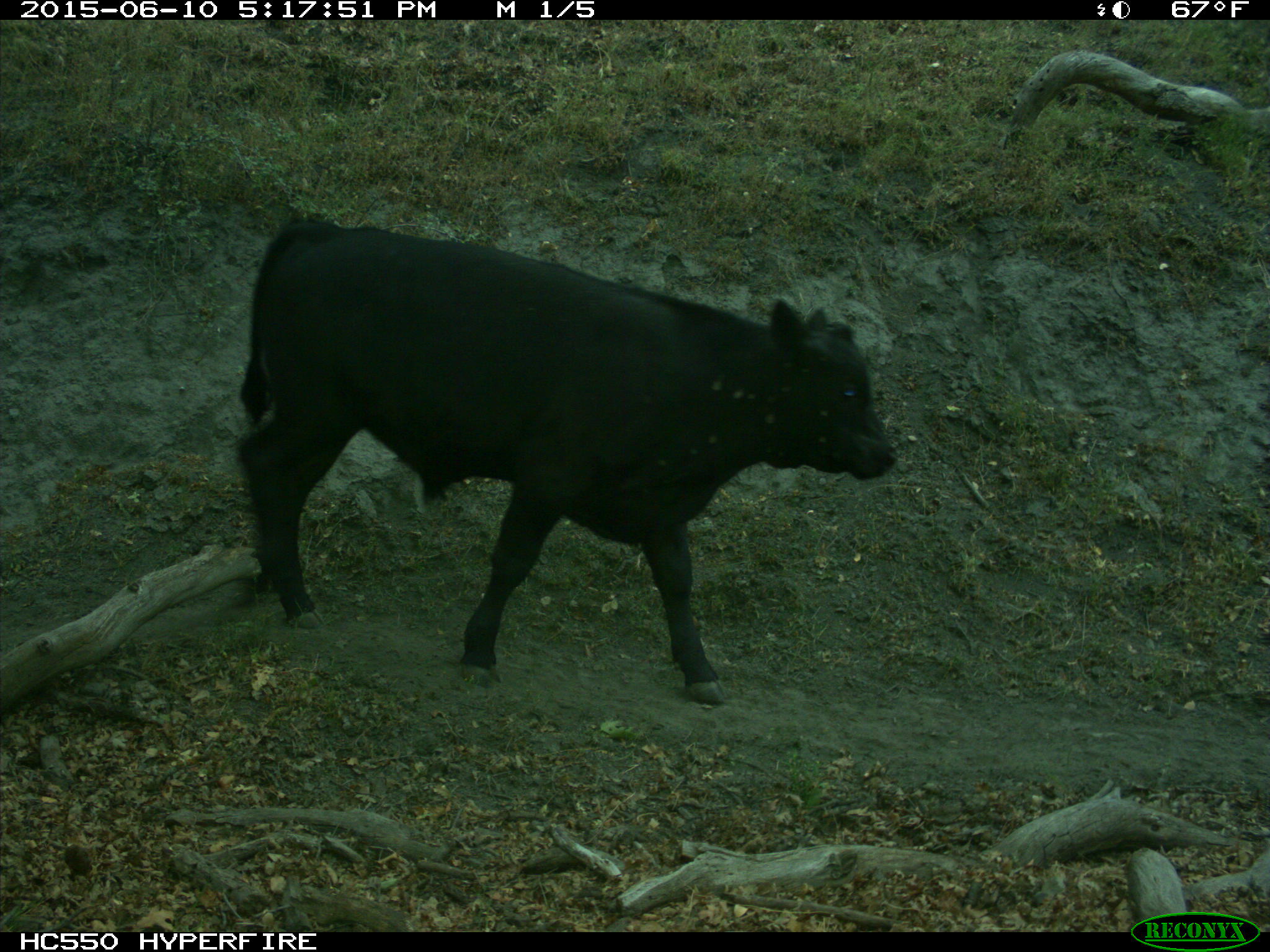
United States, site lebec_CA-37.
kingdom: Animalia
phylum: Chordata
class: Mammalia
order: Artiodactyla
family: Bovidae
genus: Bos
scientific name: Bos taurus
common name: domestic cow